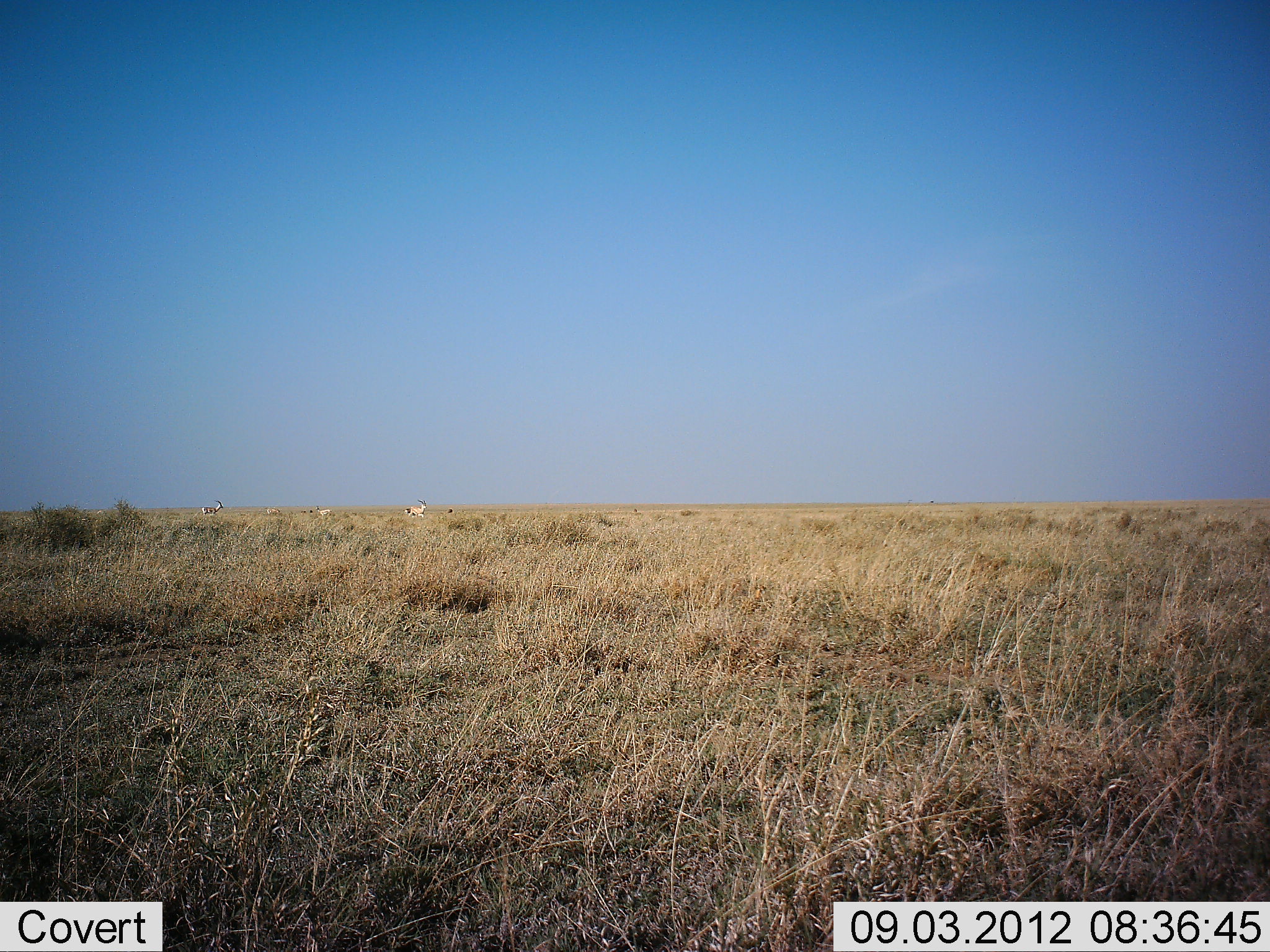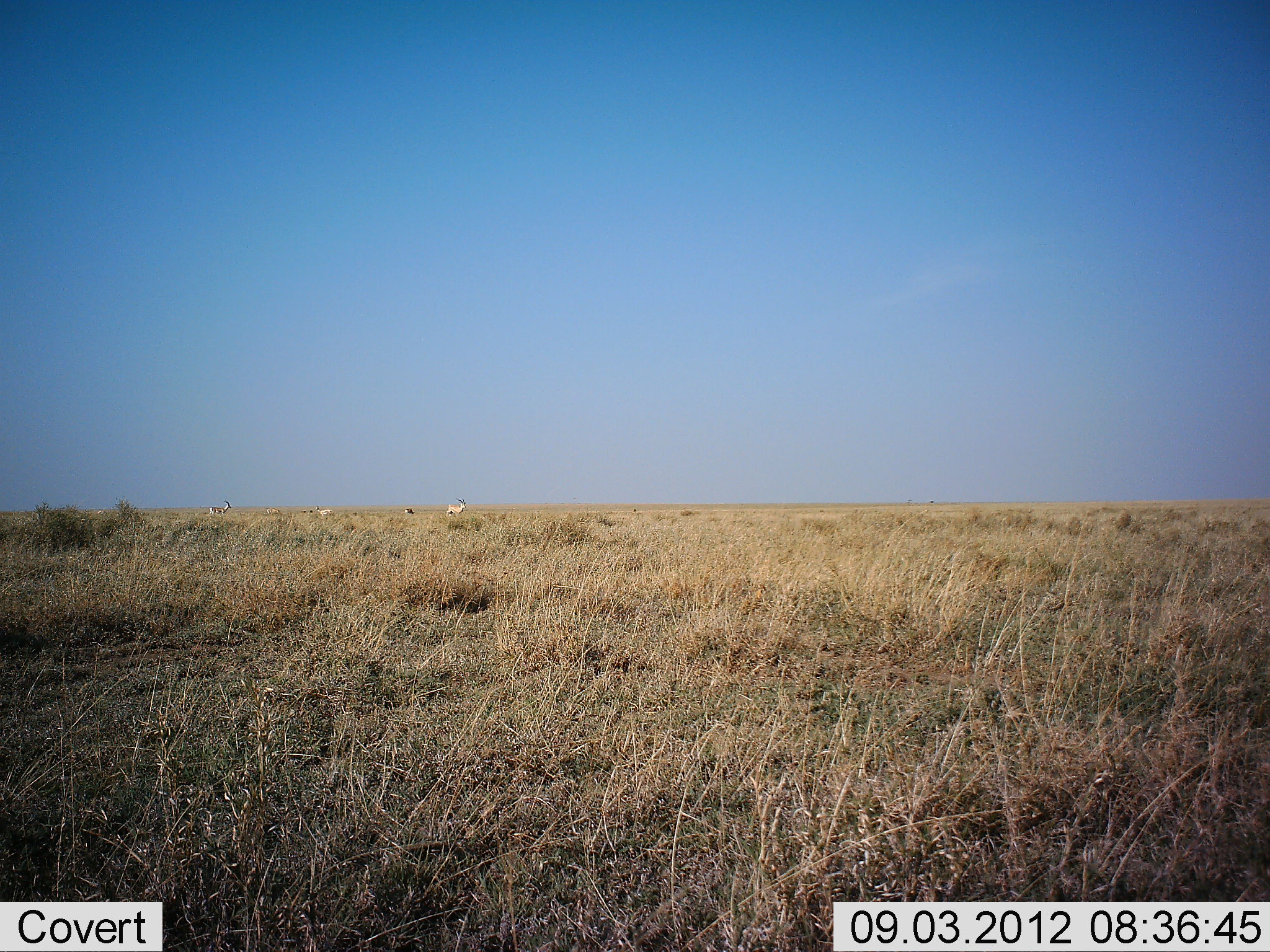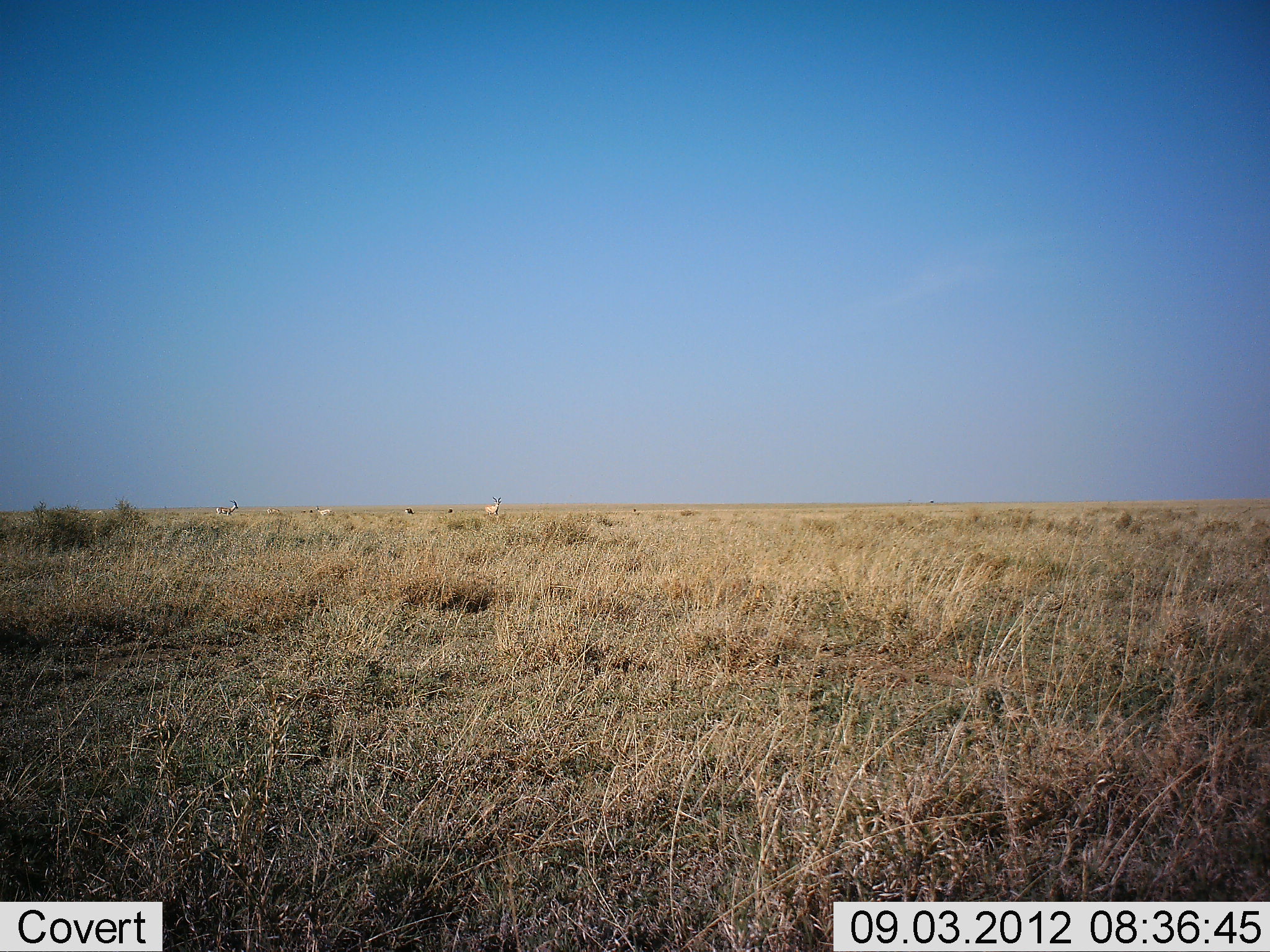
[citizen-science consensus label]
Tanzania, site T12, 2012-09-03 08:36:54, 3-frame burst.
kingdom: Animalia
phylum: Chordata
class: Mammalia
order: Artiodactyla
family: Bovidae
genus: Nanger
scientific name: Nanger granti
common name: grant's gazelle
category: gazellegrants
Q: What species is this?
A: Gazellegrants (grant's gazelle) (Nanger granti).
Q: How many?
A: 3.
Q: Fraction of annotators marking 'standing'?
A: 10%.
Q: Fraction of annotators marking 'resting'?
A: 0%.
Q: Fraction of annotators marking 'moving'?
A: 100%.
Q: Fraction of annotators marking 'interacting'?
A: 0%.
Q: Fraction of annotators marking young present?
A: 0%.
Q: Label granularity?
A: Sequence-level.